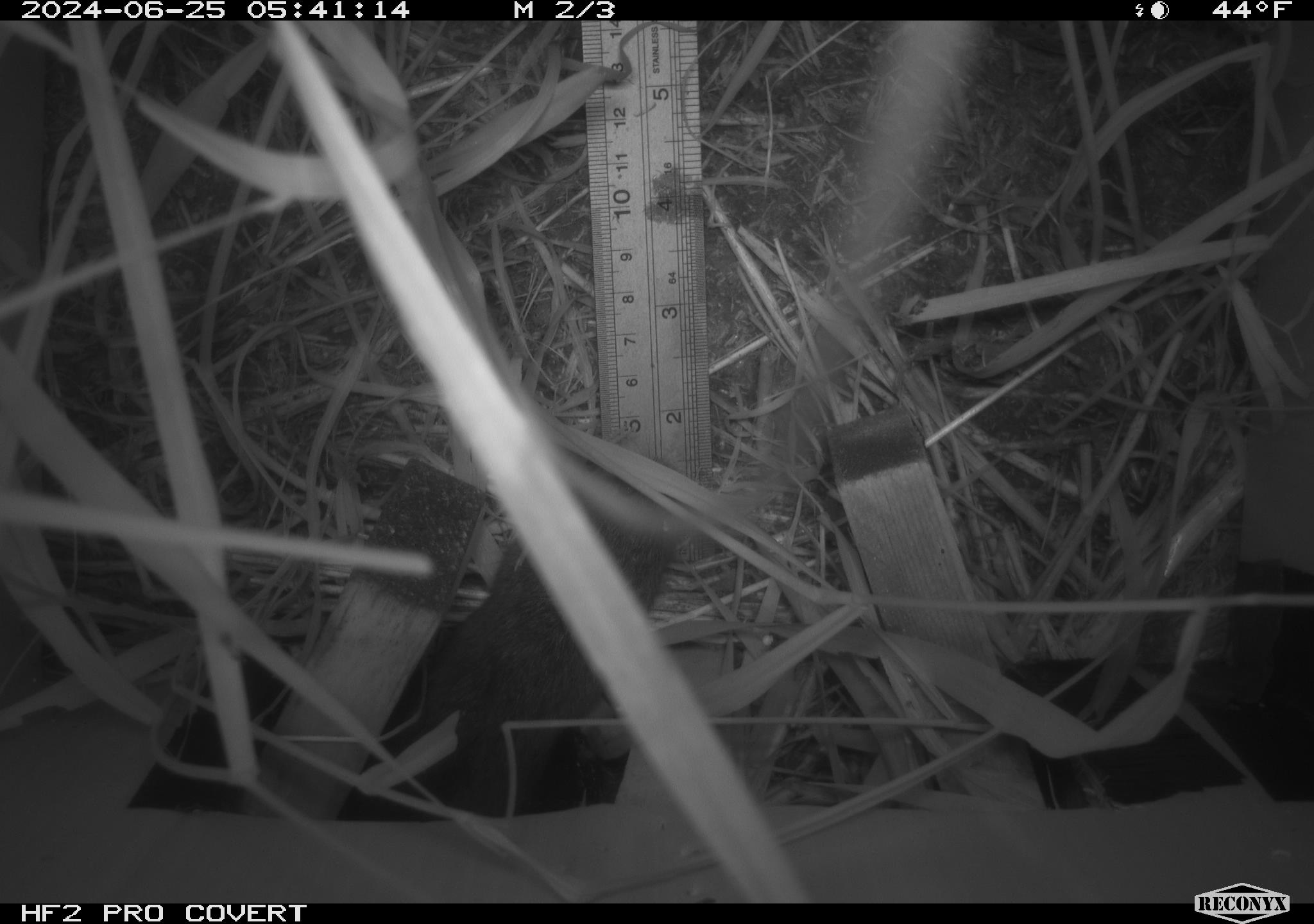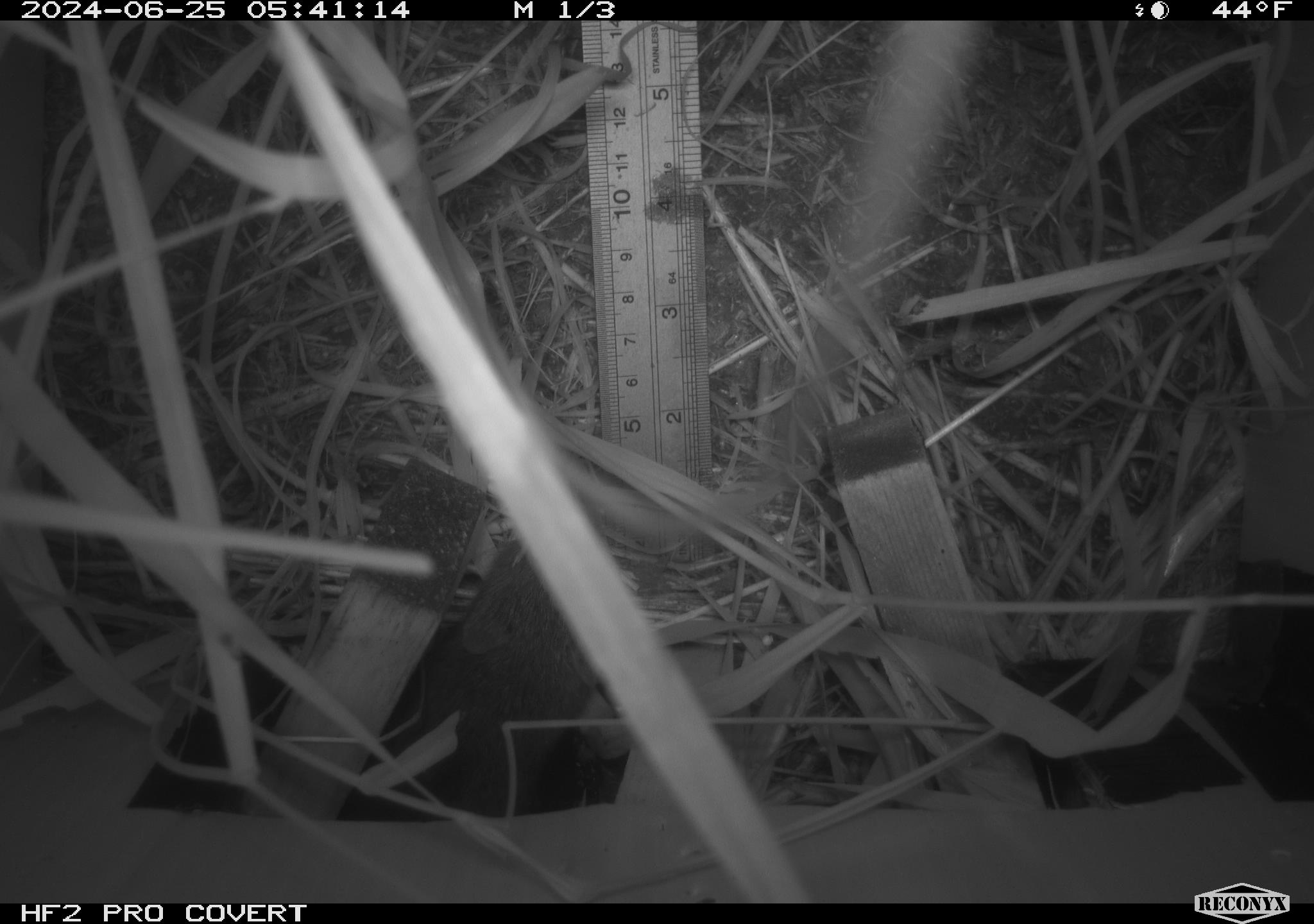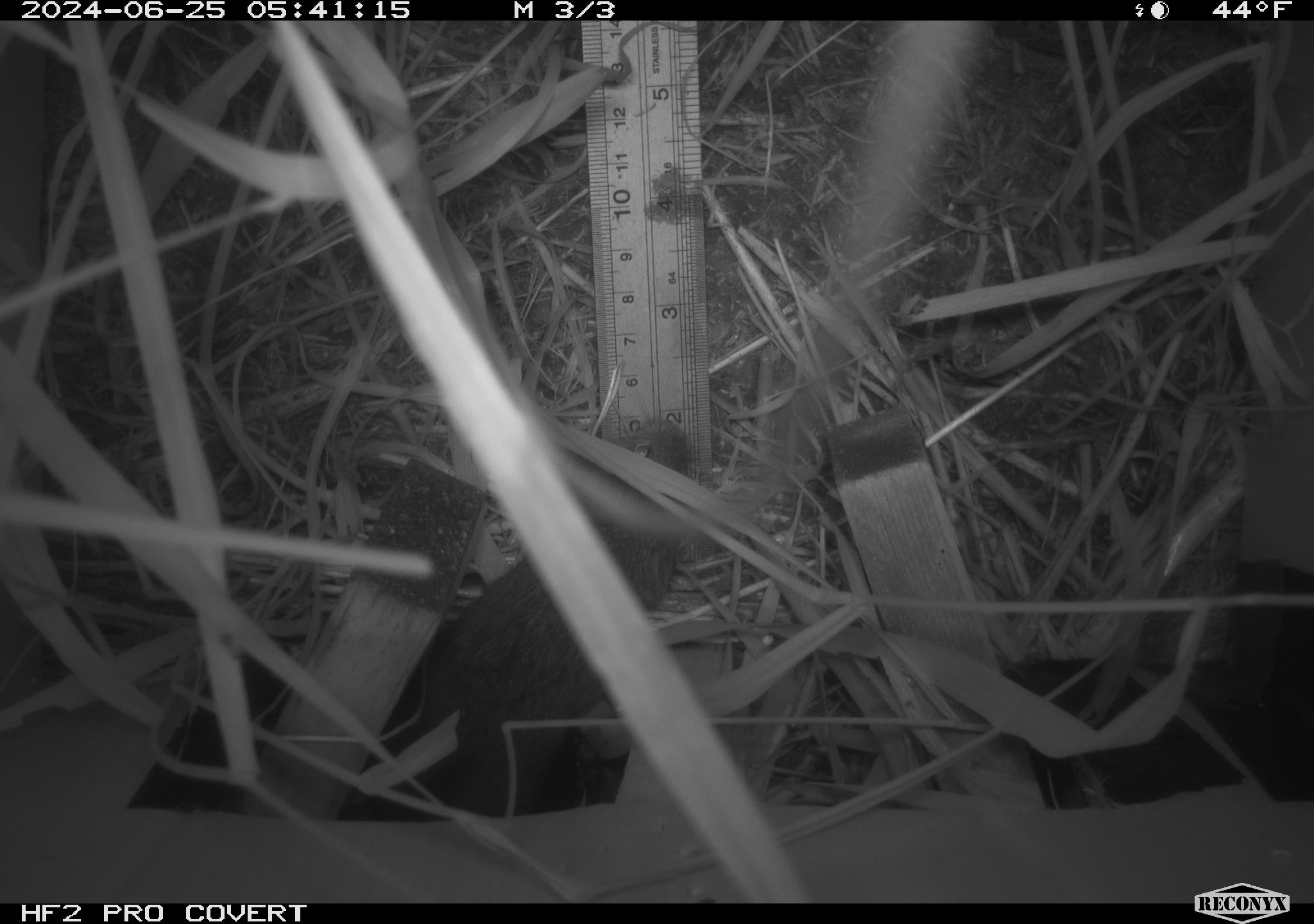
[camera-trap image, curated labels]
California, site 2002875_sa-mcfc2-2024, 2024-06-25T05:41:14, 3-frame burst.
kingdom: Animalia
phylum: Chordata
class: Mammalia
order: Rodentia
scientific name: Rodentia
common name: rodent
Rodent (Rodentia).